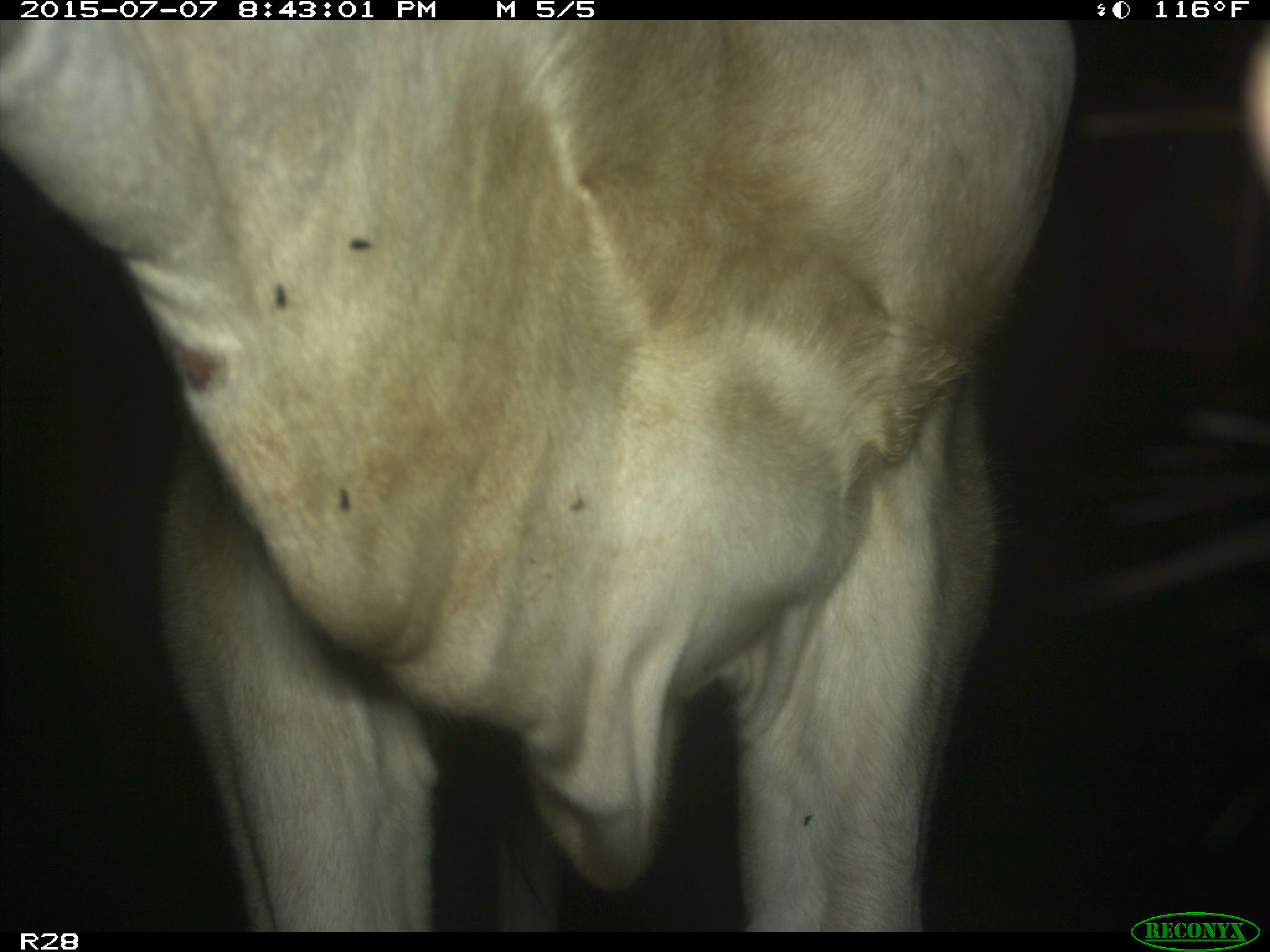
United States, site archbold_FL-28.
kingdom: Animalia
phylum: Chordata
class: Mammalia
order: Artiodactyla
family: Bovidae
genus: Bos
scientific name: Bos taurus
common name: domestic cow